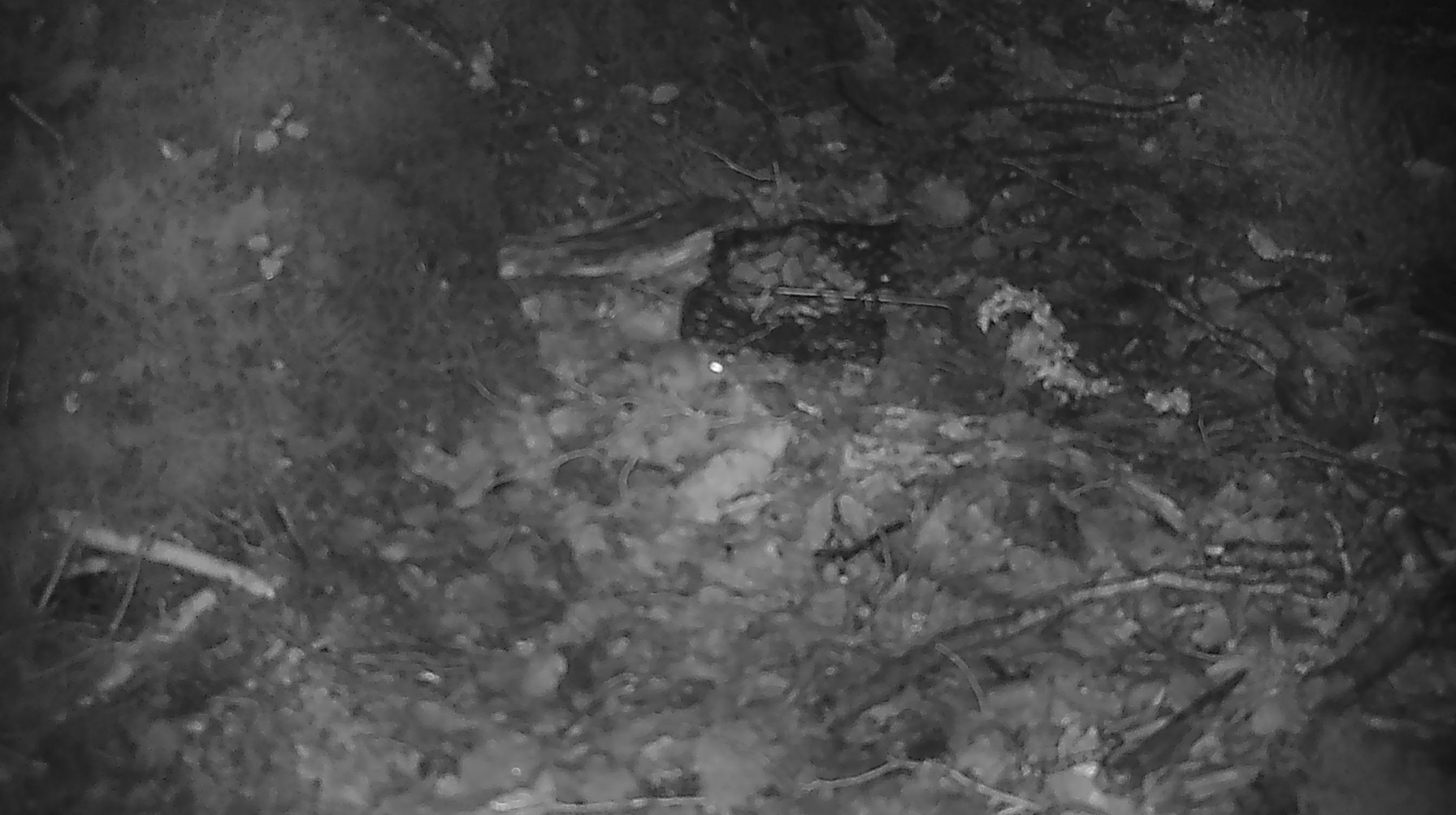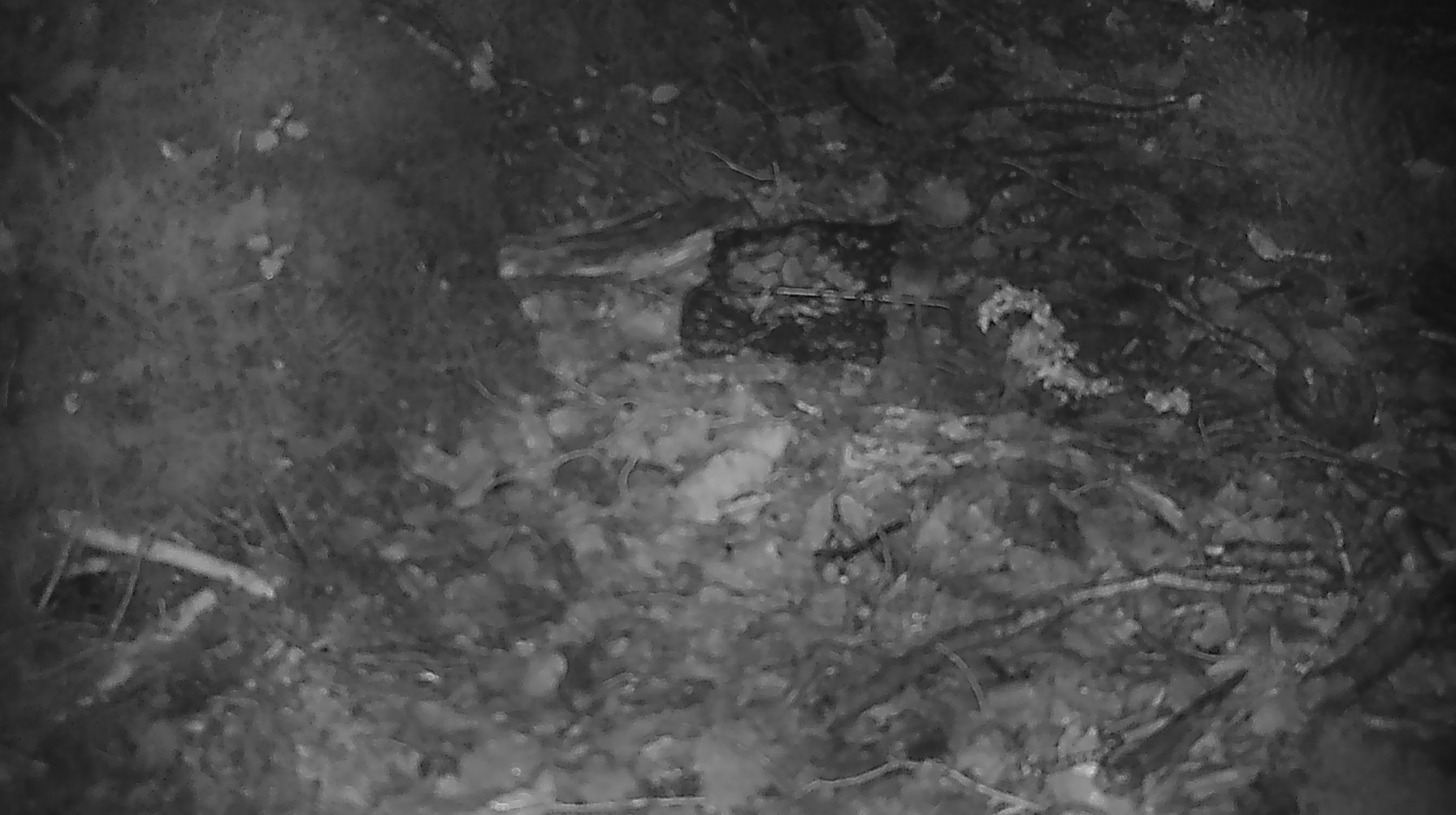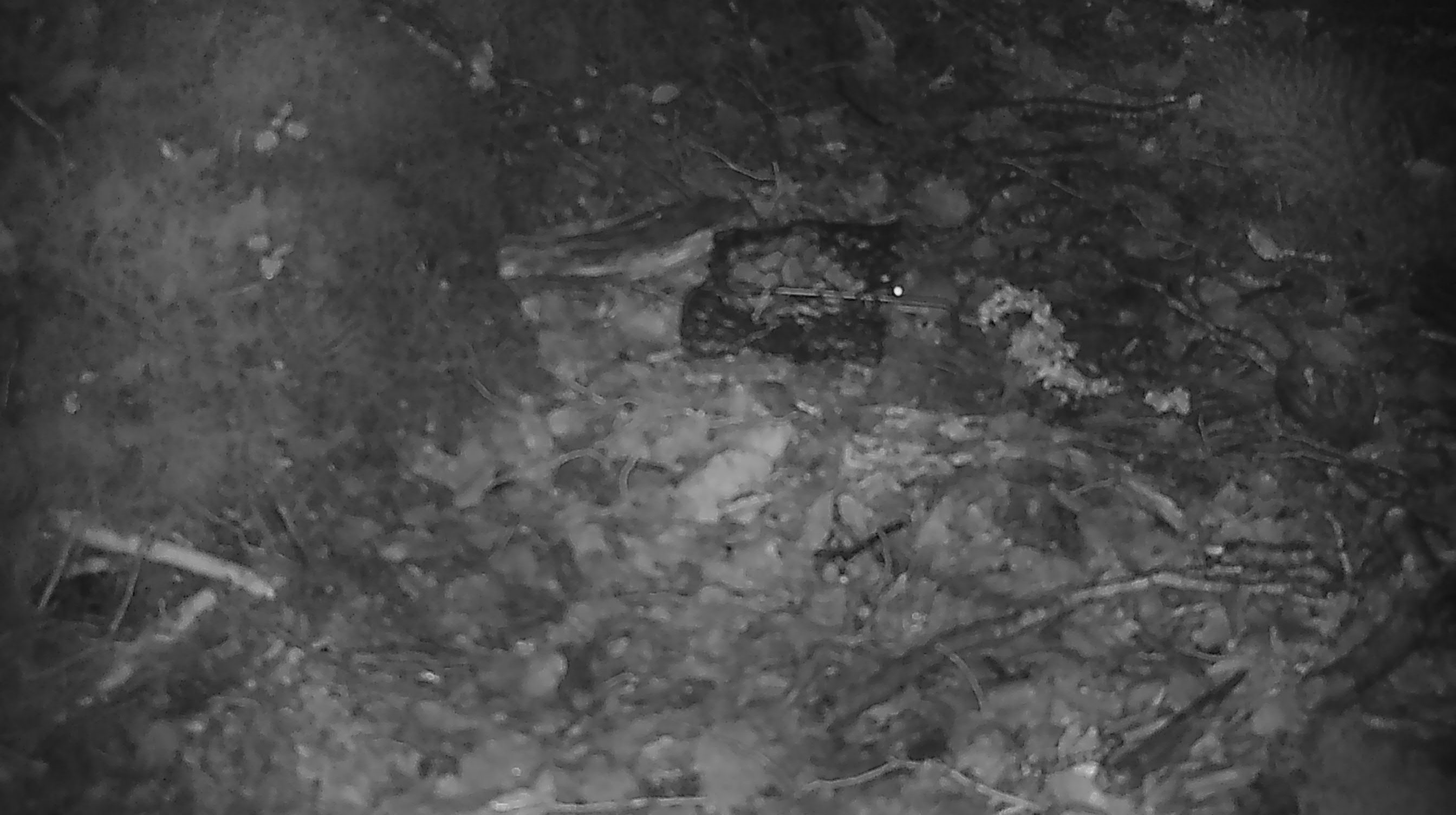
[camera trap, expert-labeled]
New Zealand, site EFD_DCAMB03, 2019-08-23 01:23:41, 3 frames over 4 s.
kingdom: Animalia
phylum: Chordata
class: Mammalia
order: Rodentia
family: Muridae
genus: Mus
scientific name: Mus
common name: mouse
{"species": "mouse (Mus)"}